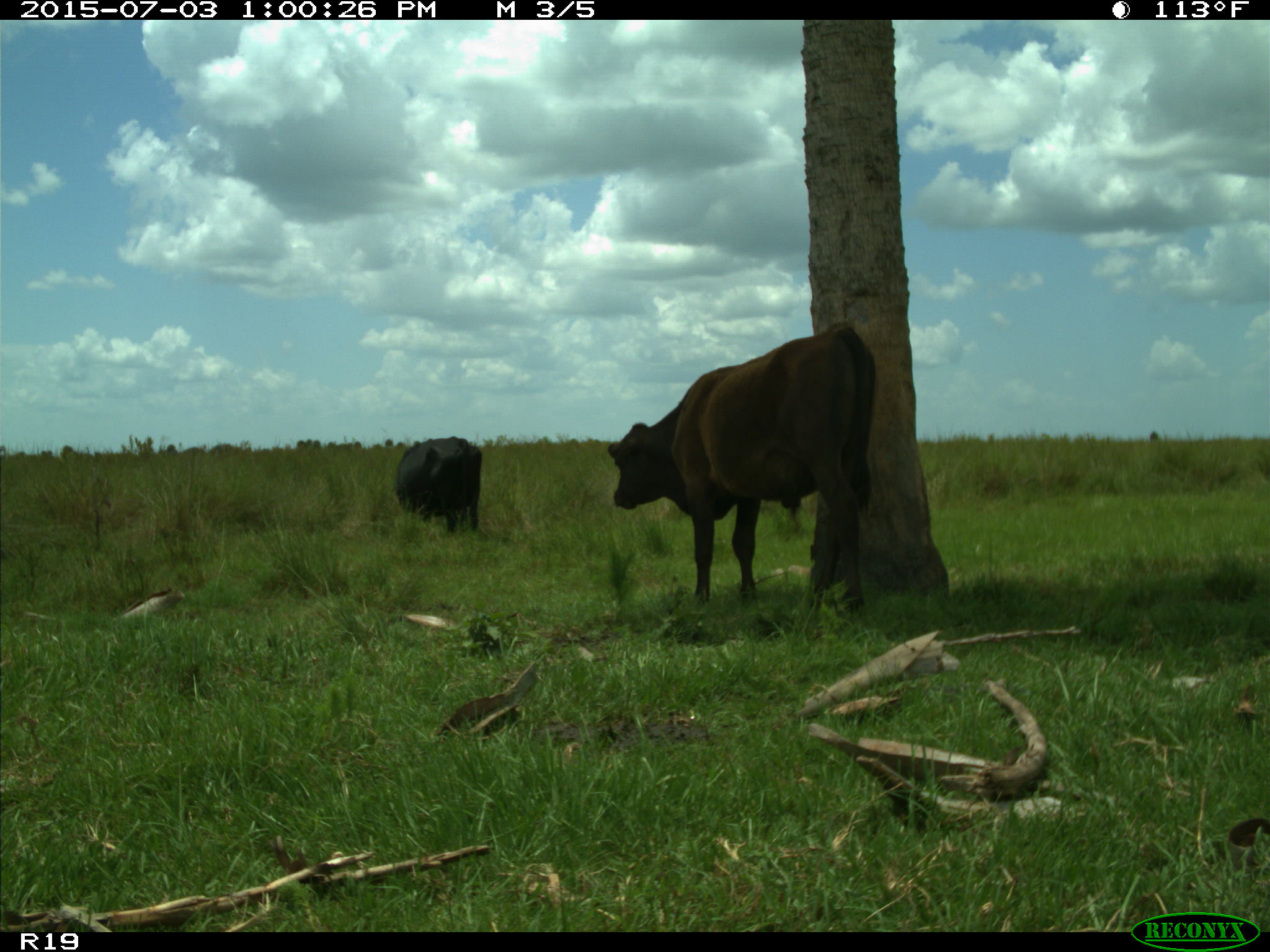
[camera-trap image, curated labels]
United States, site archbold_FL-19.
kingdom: Animalia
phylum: Chordata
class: Mammalia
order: Artiodactyla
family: Bovidae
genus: Bos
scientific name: Bos taurus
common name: domestic cow